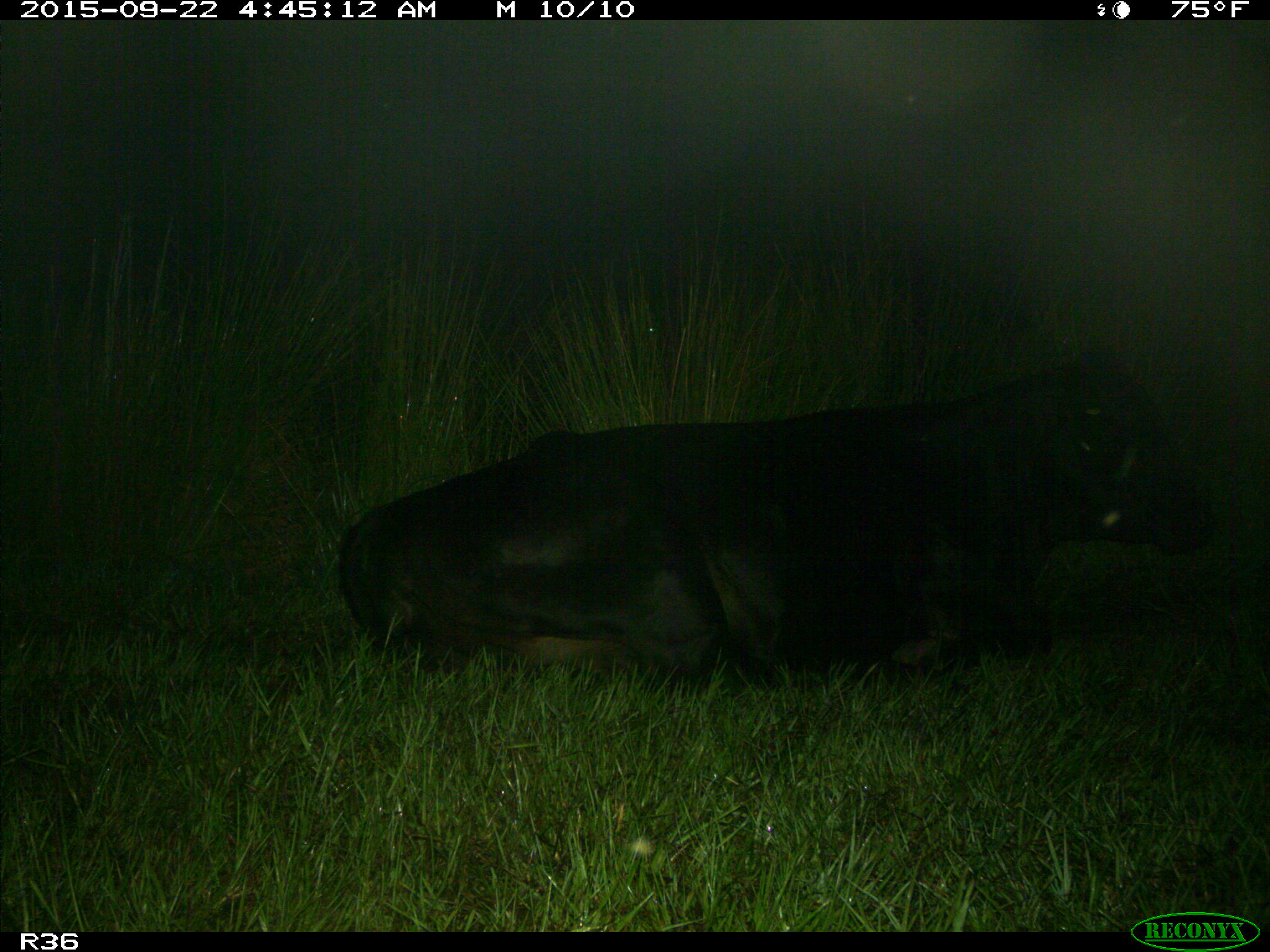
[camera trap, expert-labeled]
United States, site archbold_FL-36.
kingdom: Animalia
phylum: Chordata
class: Mammalia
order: Artiodactyla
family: Bovidae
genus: Bos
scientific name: Bos taurus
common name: domestic cow